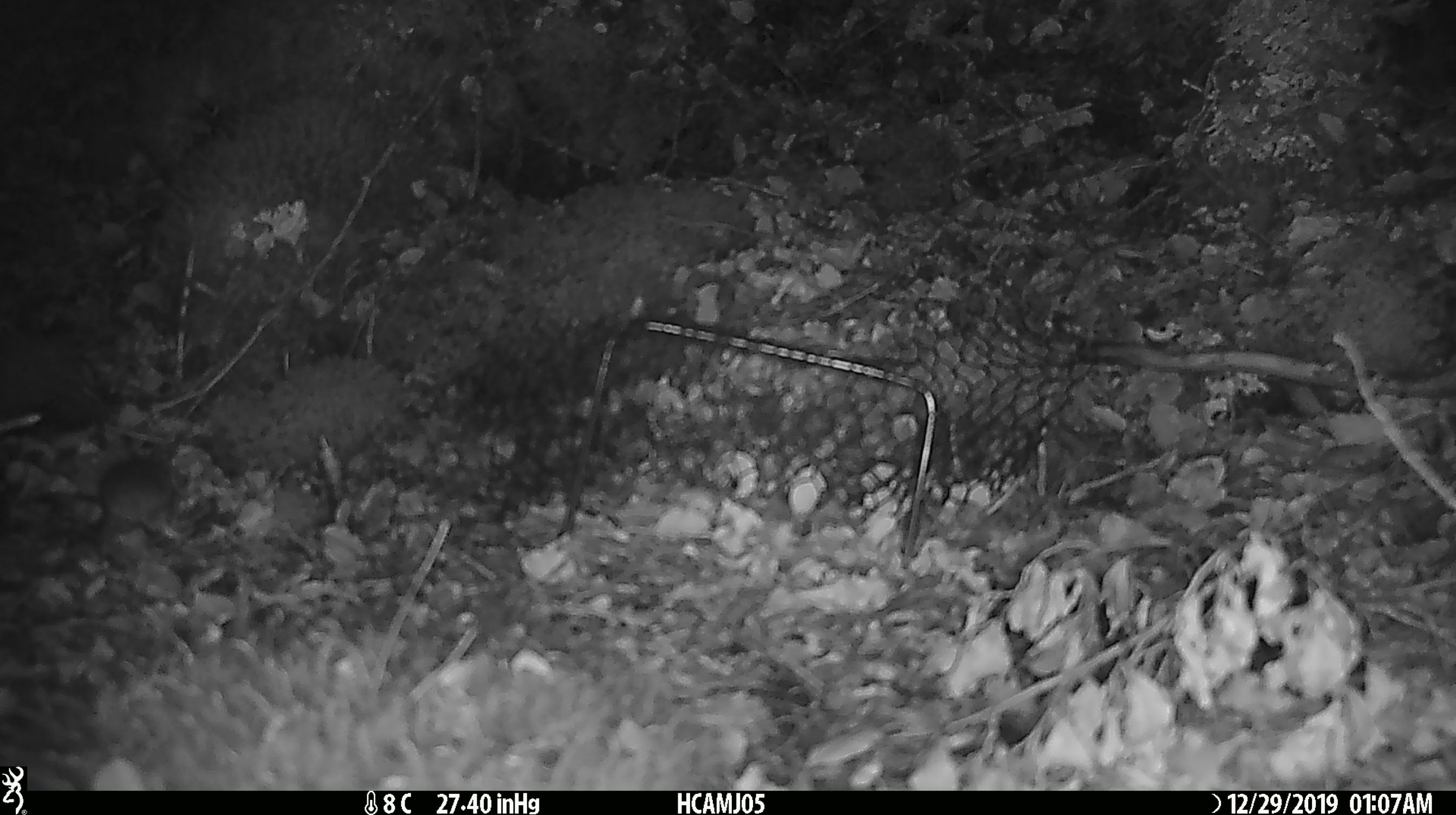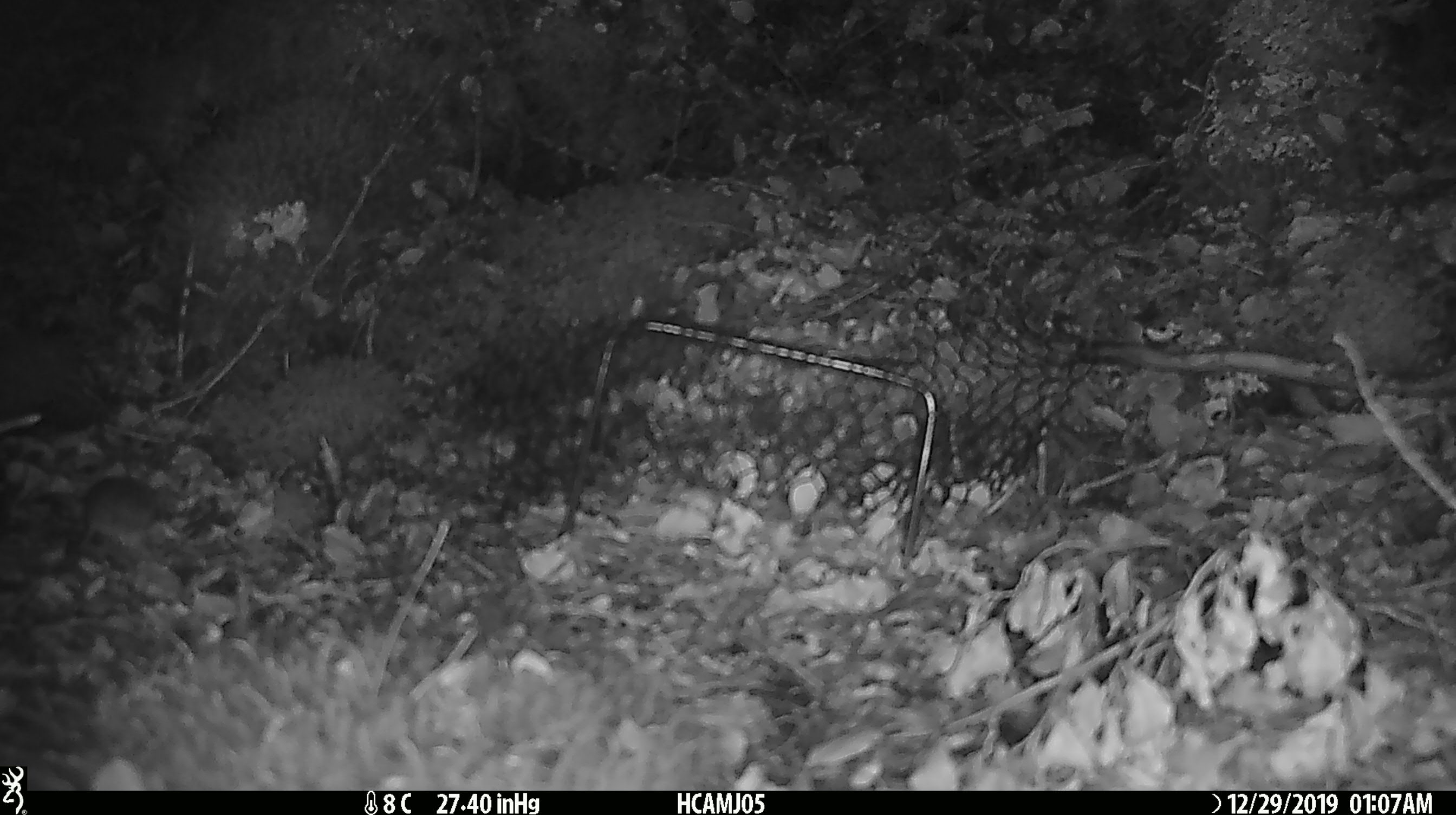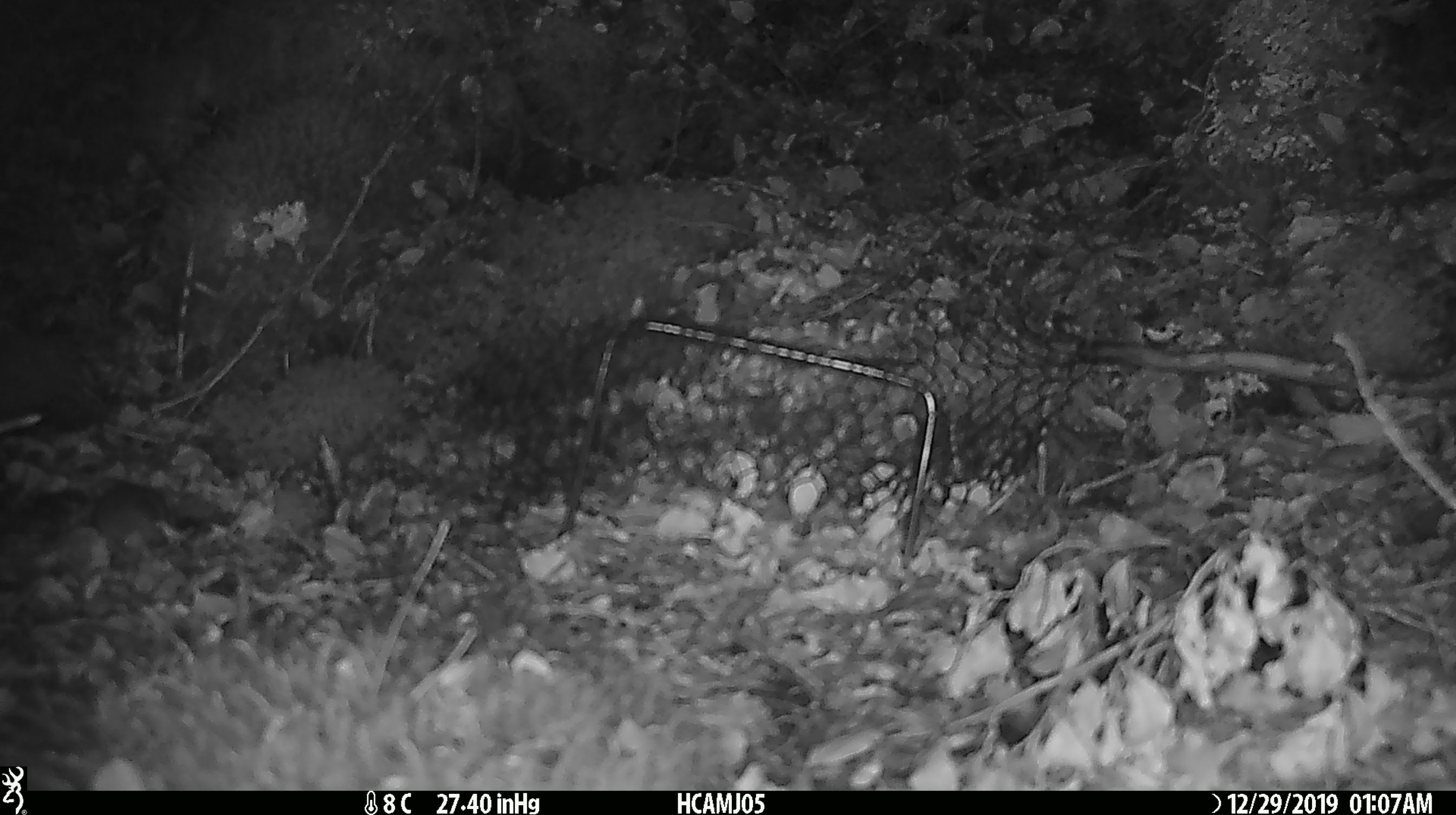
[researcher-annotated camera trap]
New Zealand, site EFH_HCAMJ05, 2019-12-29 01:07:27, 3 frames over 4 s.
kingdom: Animalia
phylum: Chordata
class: Mammalia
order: Rodentia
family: Muridae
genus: Mus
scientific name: Mus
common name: mouse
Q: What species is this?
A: Mouse (Mus).